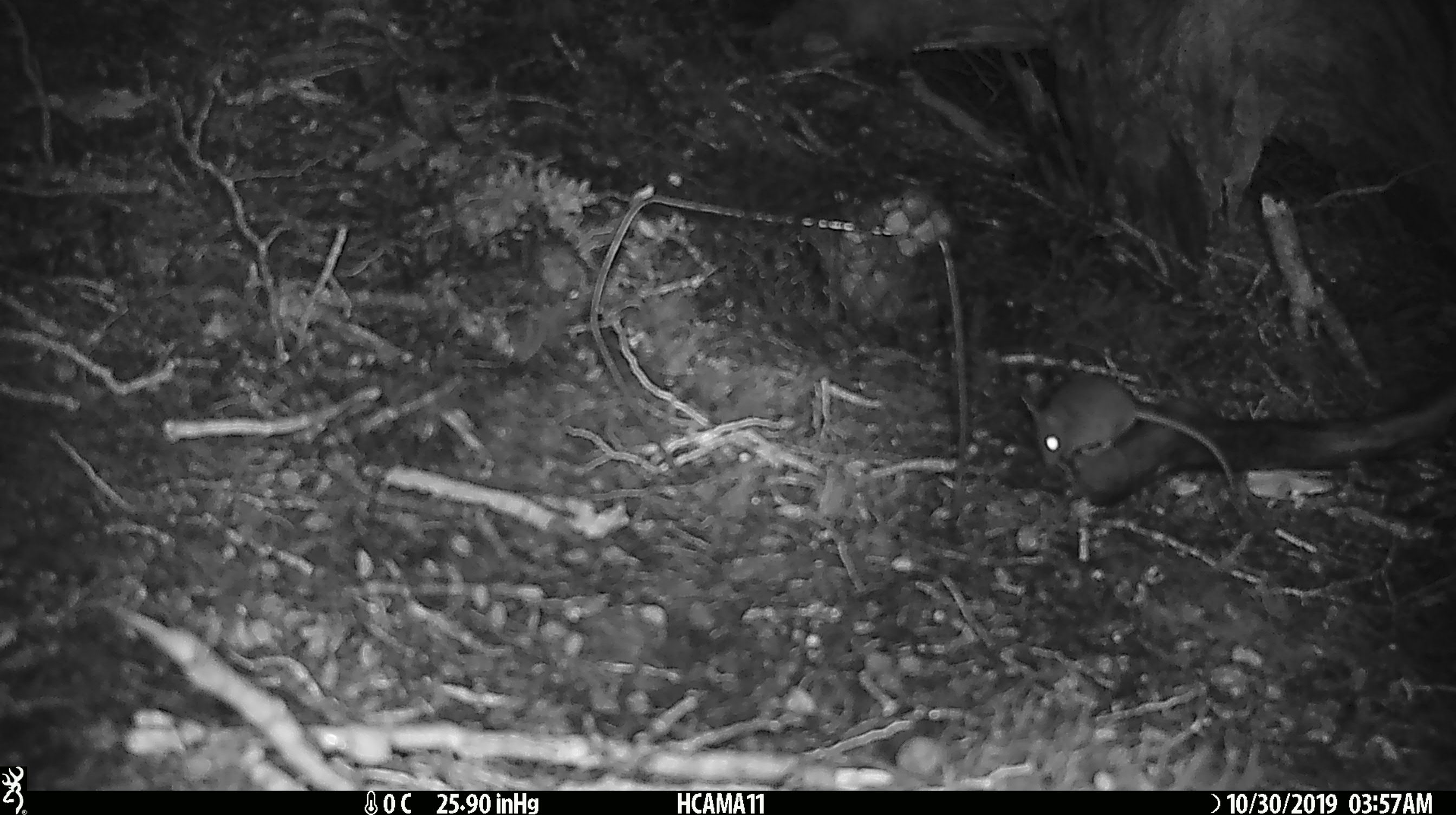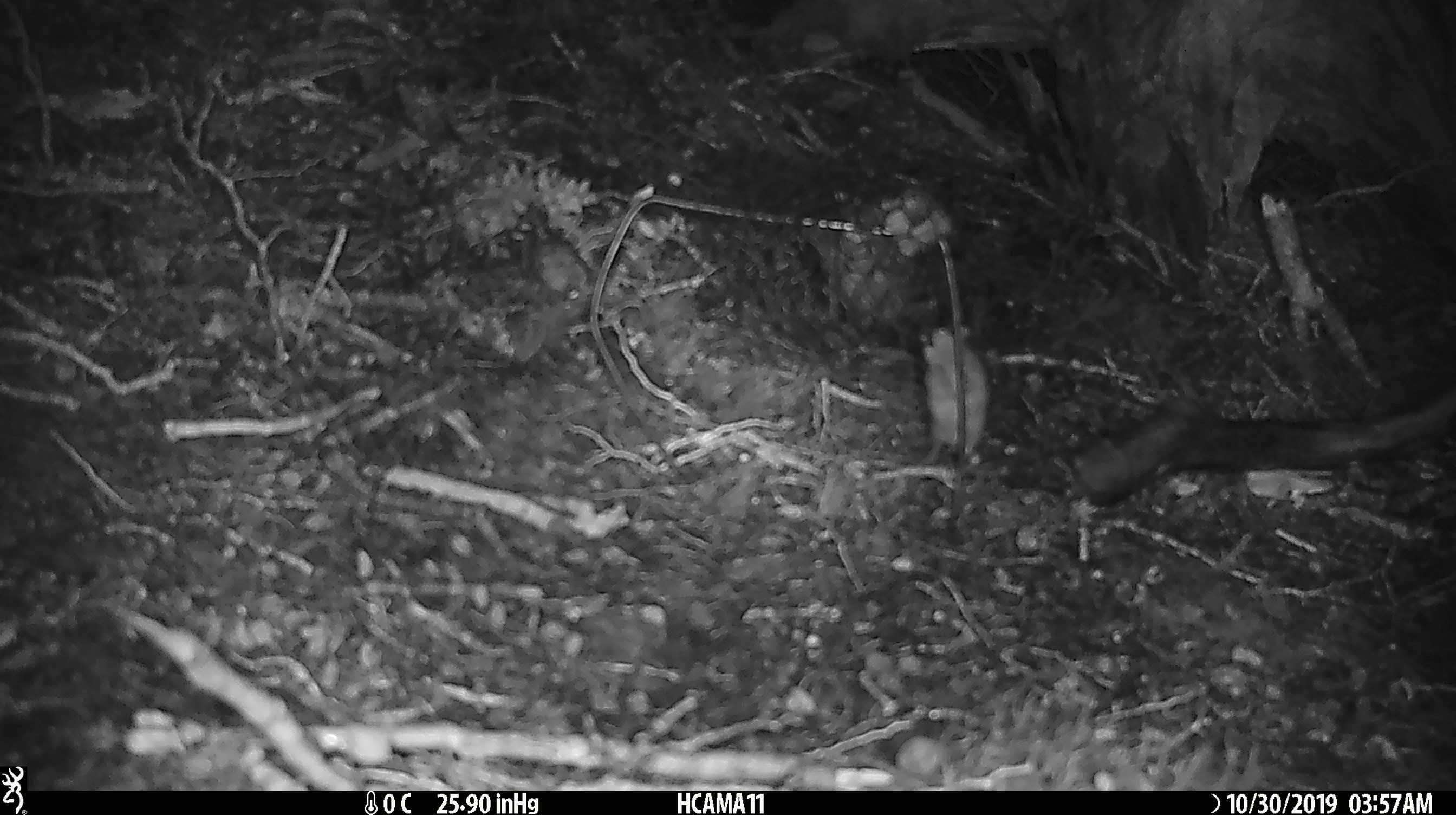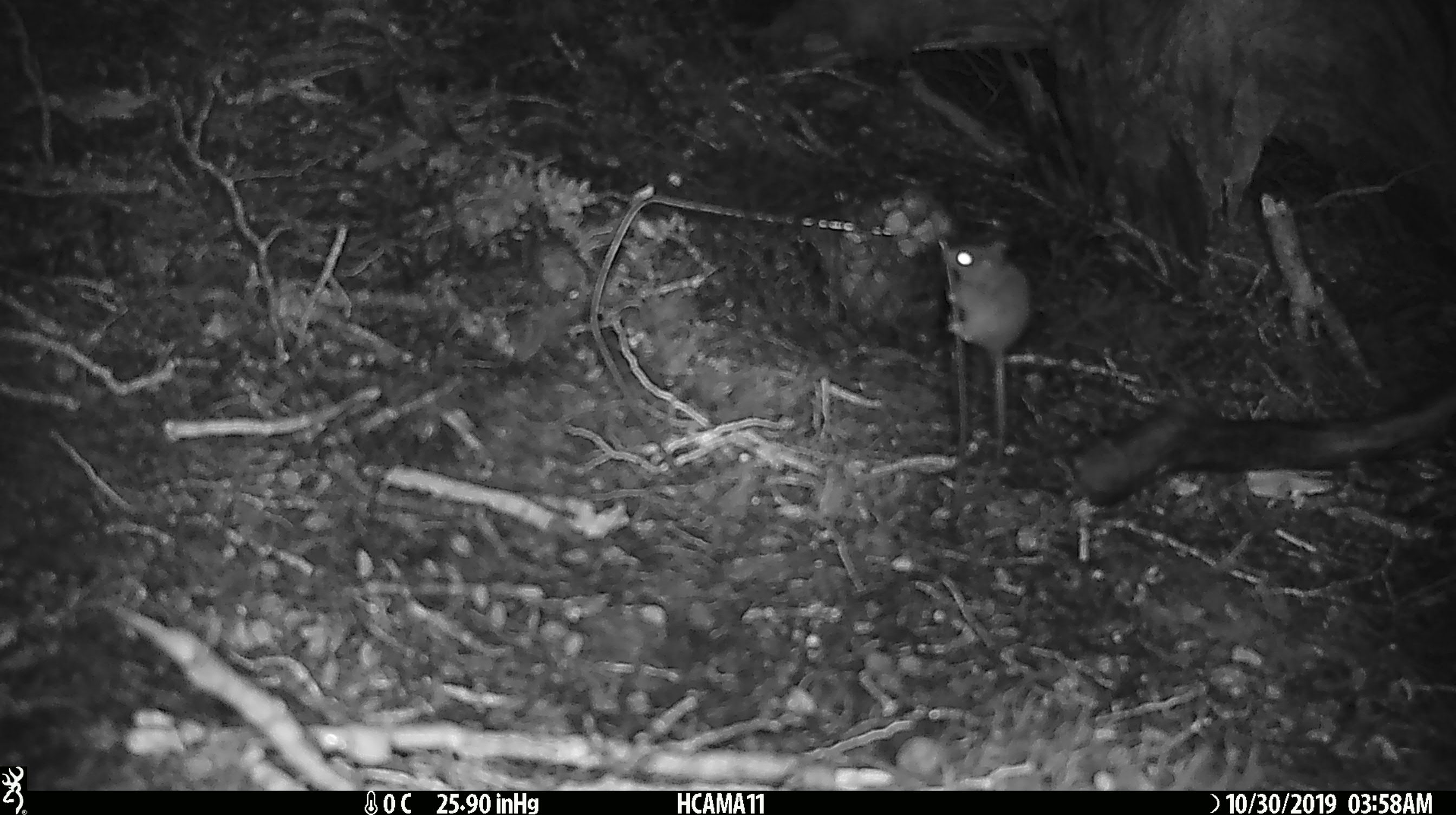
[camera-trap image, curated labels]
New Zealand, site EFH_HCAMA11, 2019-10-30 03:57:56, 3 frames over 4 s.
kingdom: Animalia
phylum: Chordata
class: Mammalia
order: Rodentia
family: Muridae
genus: Mus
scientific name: Mus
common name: mouse